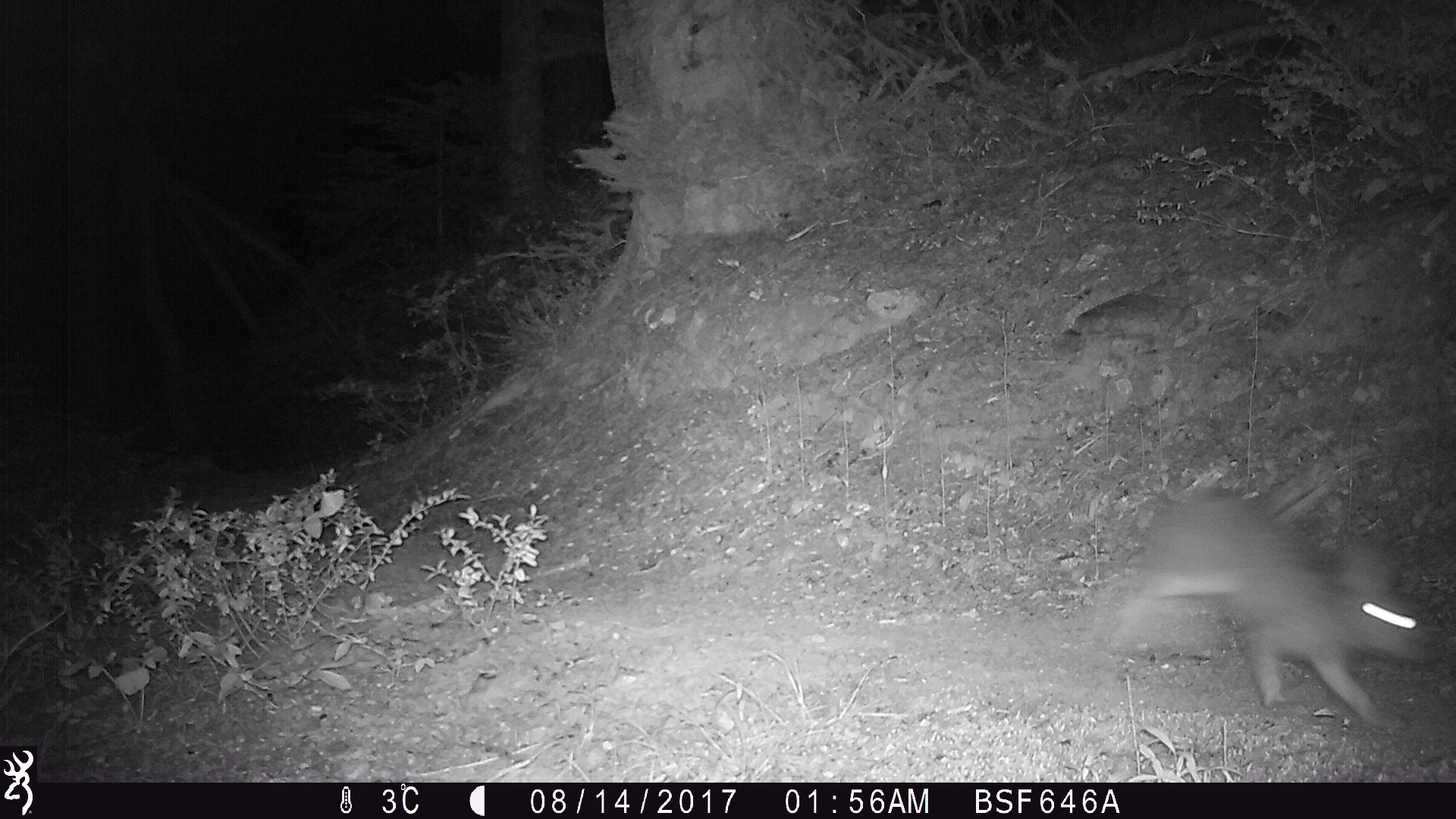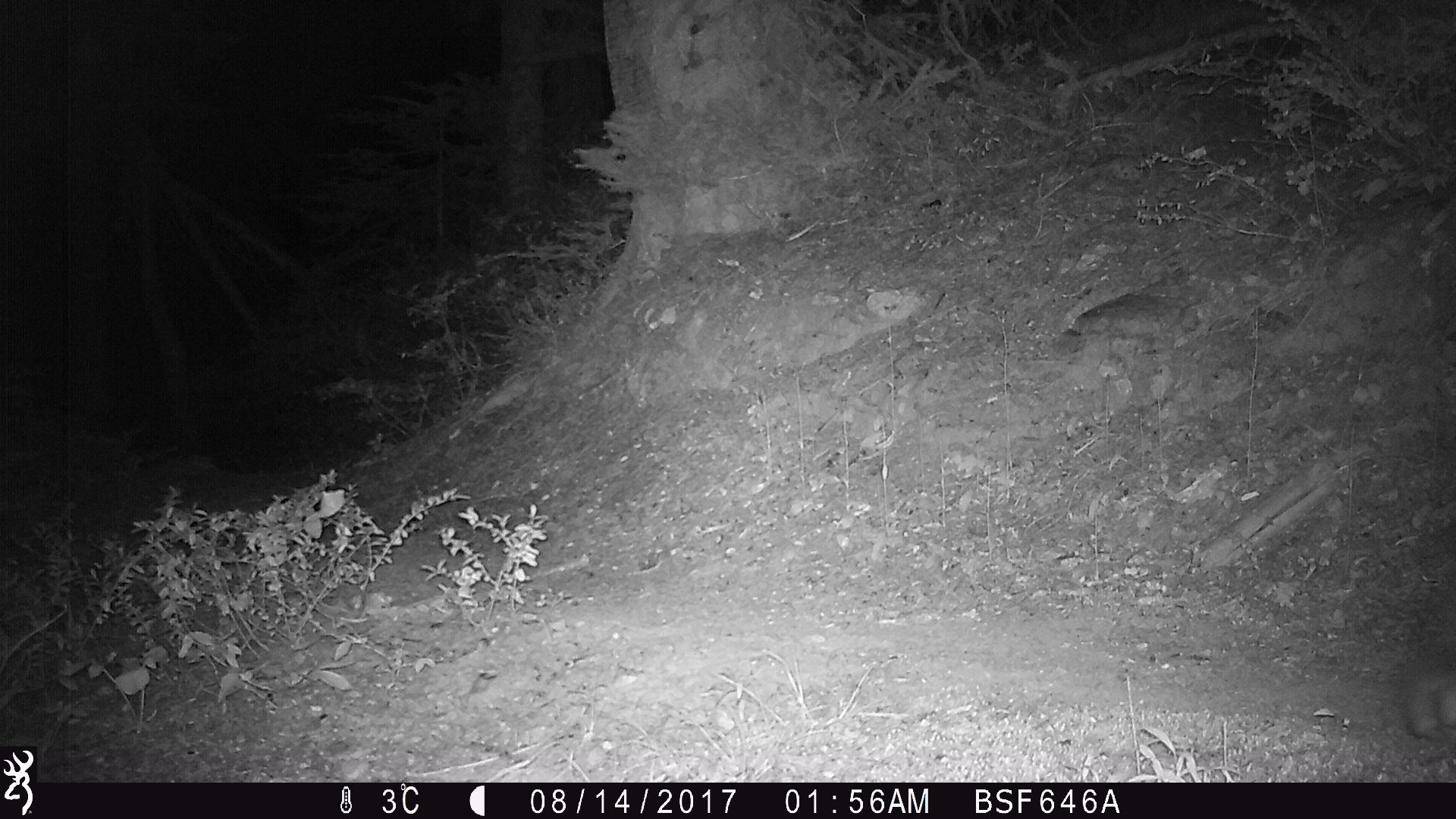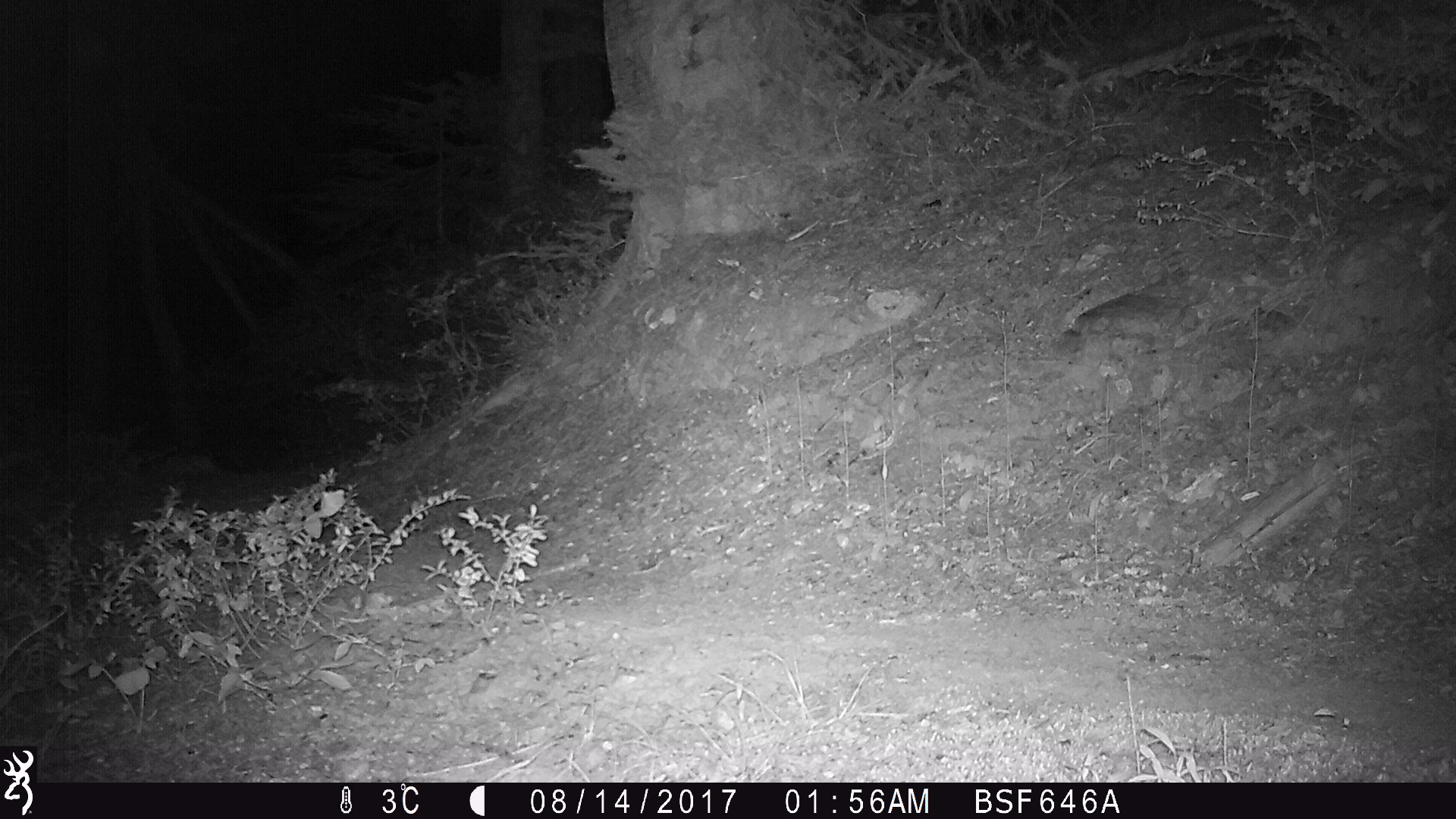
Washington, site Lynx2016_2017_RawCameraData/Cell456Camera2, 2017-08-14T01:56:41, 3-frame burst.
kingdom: Animalia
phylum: Chordata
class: Mammalia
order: Lagomorpha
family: Leporidae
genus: Lepus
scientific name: Lepus americanus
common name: snowshoe hare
Lepus americanus (snowshoe hare). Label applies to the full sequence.